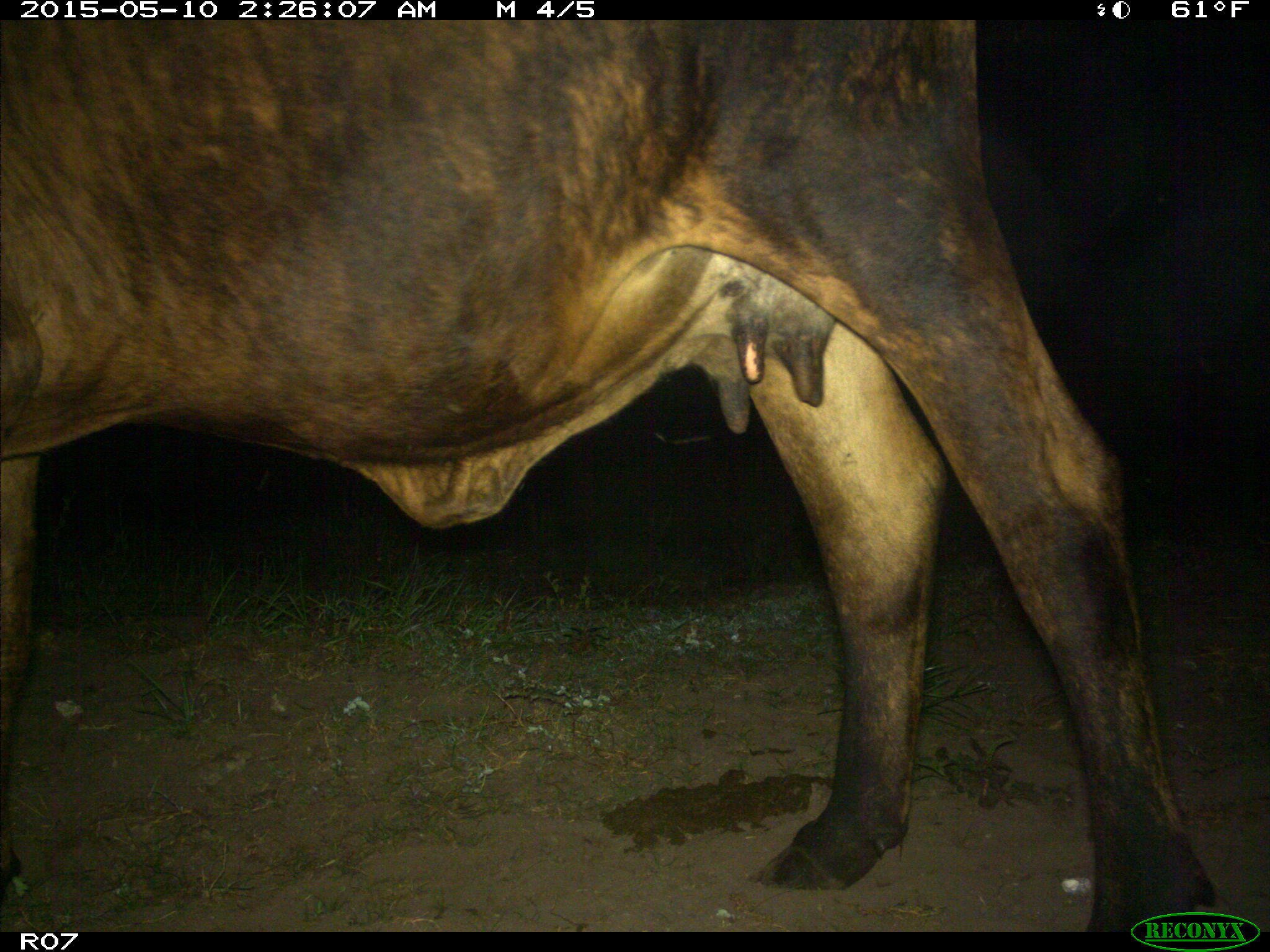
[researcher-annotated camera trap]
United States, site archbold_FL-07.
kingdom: Animalia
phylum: Chordata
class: Mammalia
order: Artiodactyla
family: Bovidae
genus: Bos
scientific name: Bos taurus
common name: domestic cow